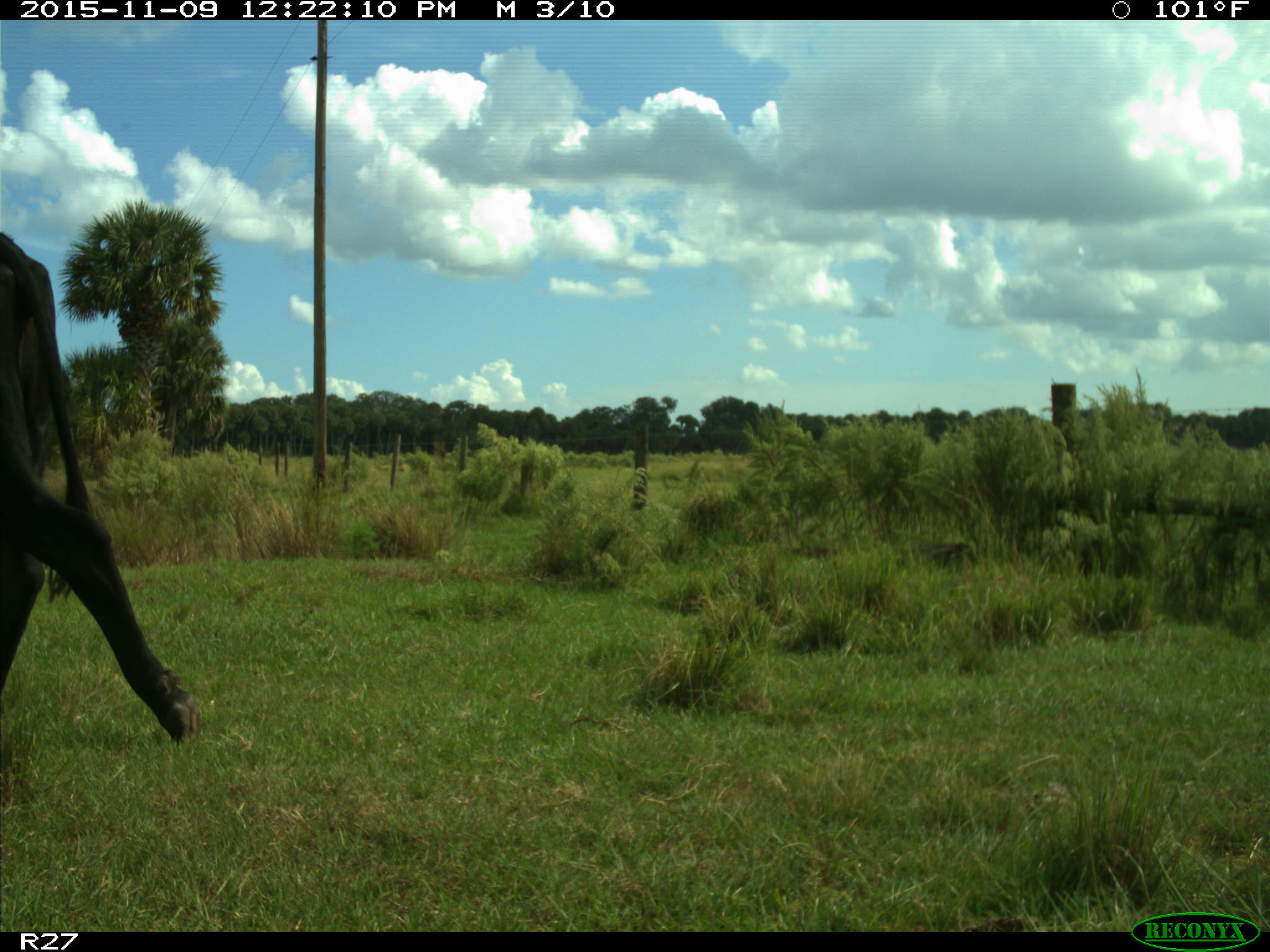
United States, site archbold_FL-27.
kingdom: Animalia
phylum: Chordata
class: Mammalia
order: Artiodactyla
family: Bovidae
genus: Bos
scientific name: Bos taurus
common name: domestic cow